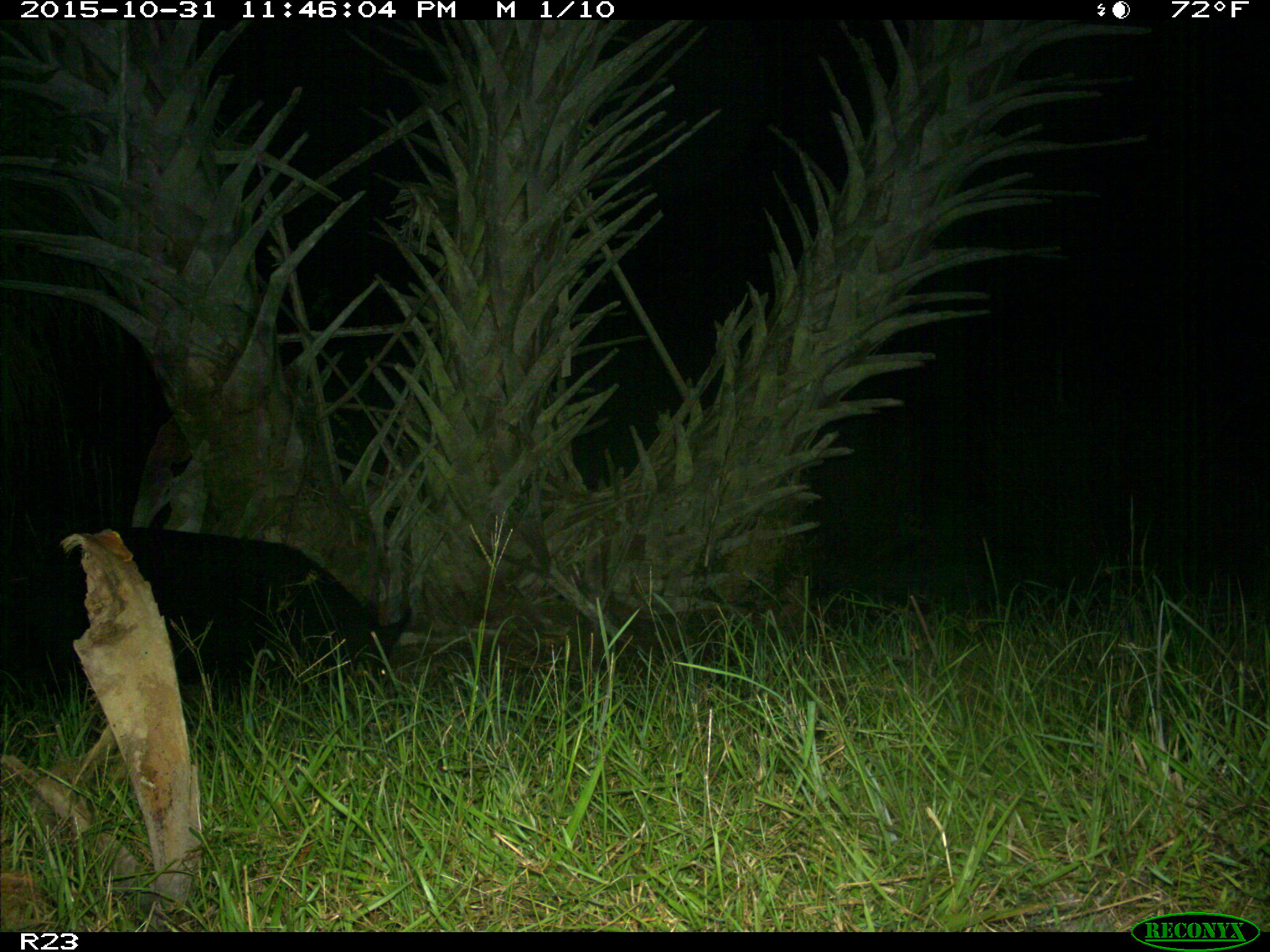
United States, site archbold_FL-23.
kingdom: Animalia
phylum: Chordata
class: Mammalia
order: Artiodactyla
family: Suidae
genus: Sus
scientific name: Sus scrofa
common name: wild boar